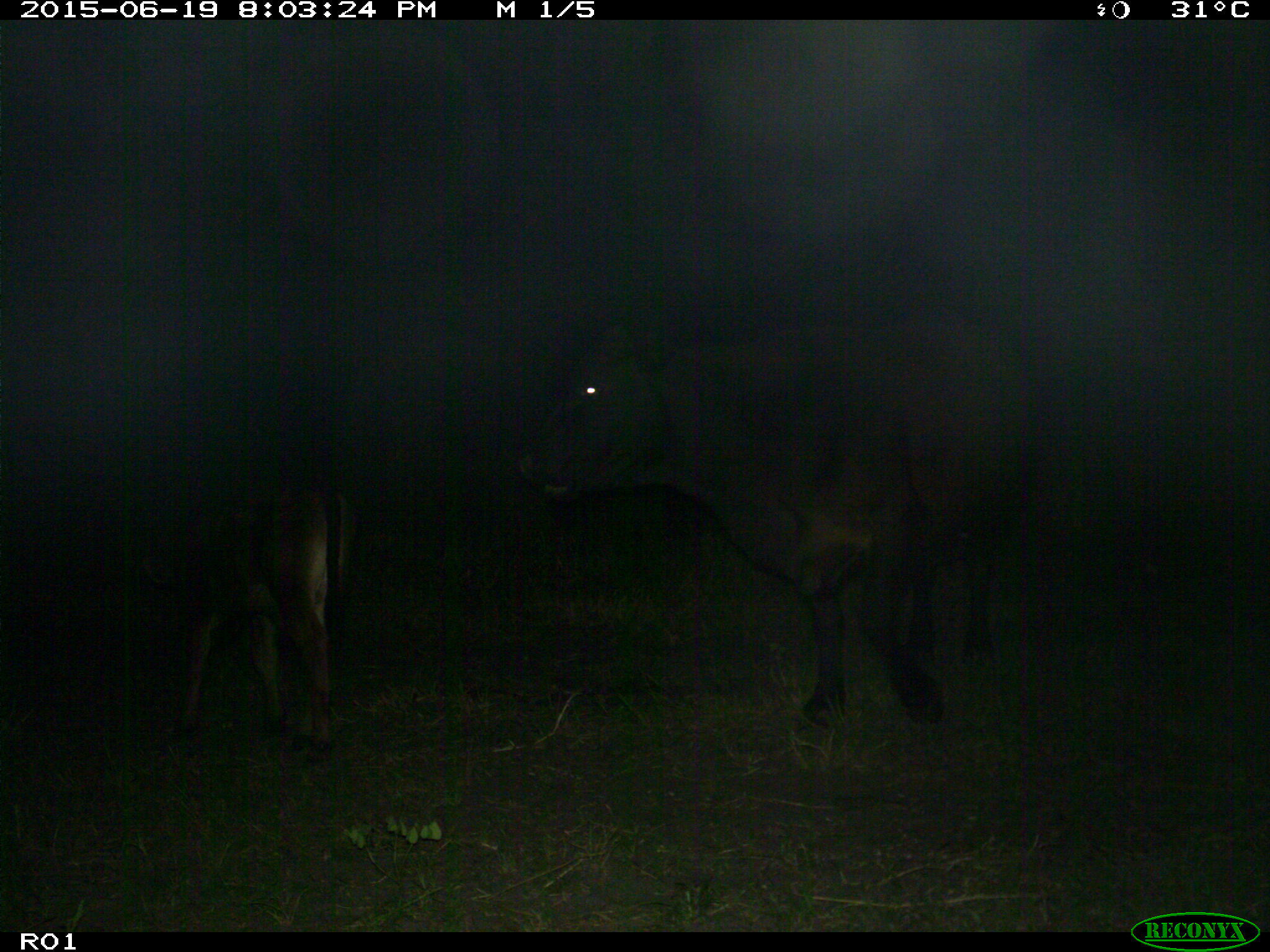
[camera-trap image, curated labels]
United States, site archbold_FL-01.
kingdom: Animalia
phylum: Chordata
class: Mammalia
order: Artiodactyla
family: Bovidae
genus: Bos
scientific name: Bos taurus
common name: domestic cow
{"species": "Bos taurus (domestic cow)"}